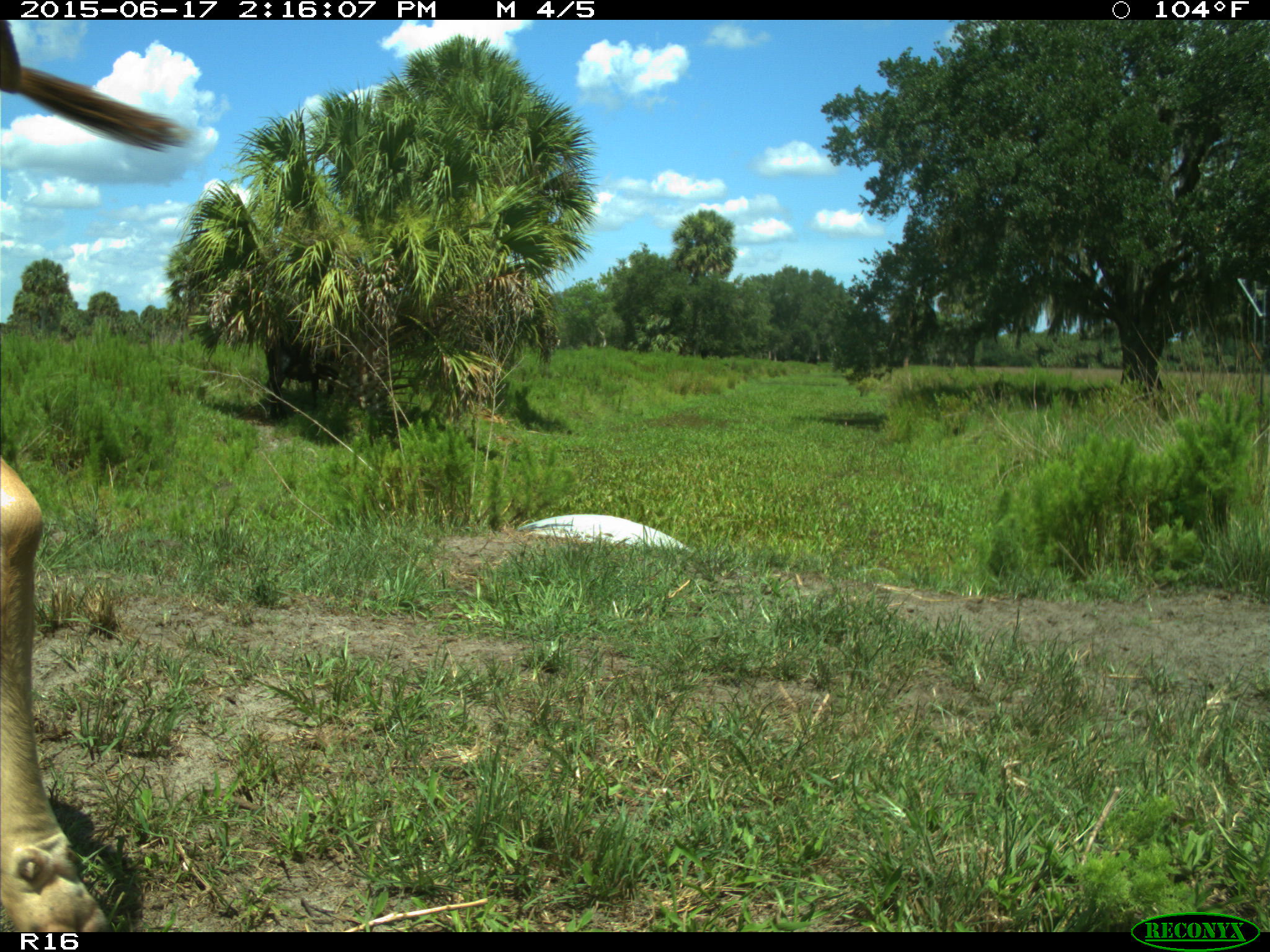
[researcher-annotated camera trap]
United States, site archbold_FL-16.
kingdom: Animalia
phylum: Chordata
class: Mammalia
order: Artiodactyla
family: Bovidae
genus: Bos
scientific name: Bos taurus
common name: domestic cow